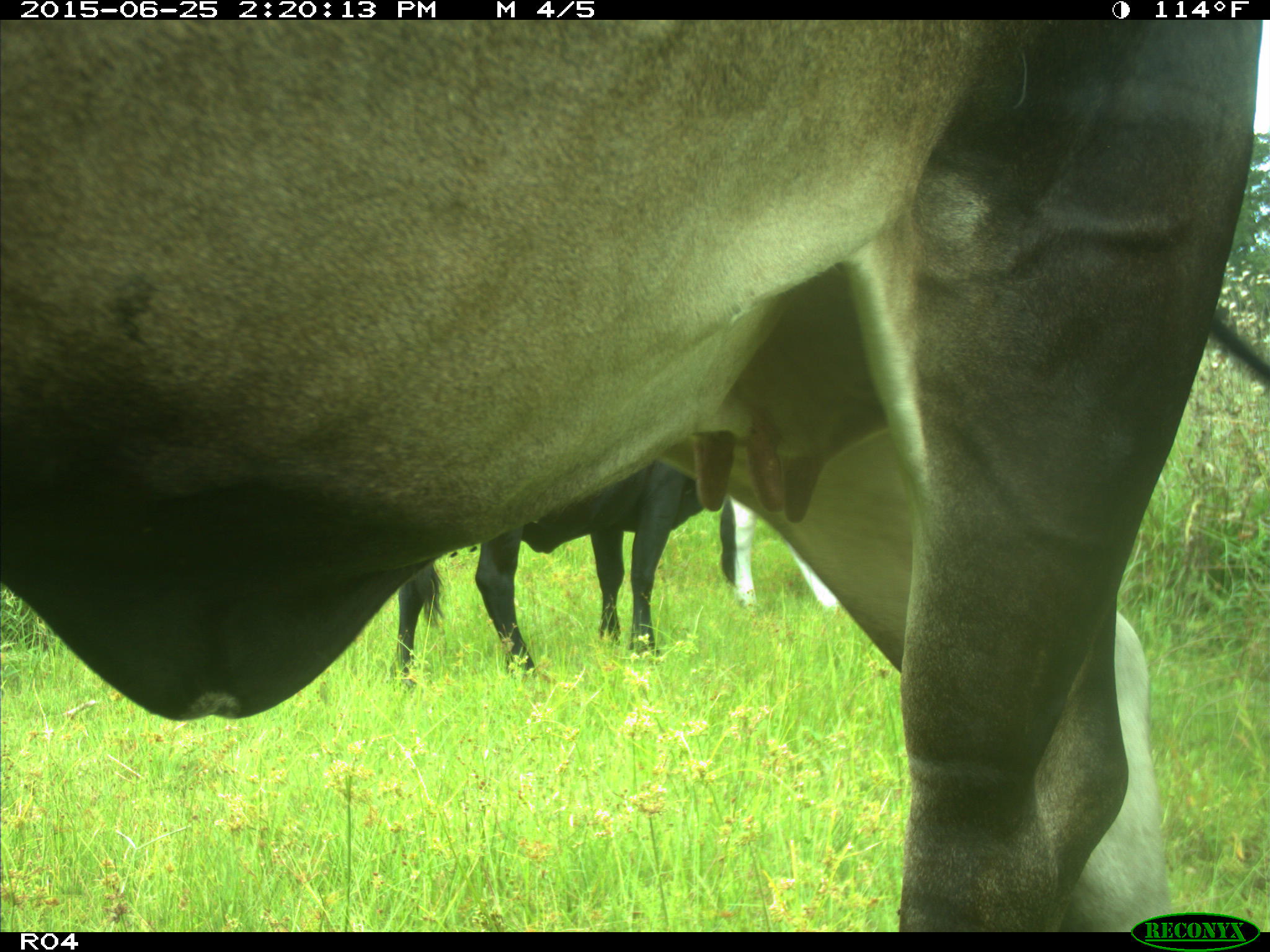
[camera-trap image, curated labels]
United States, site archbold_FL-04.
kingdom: Animalia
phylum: Chordata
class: Mammalia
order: Artiodactyla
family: Bovidae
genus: Bos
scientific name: Bos taurus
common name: domestic cow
Bos taurus (domestic cow).